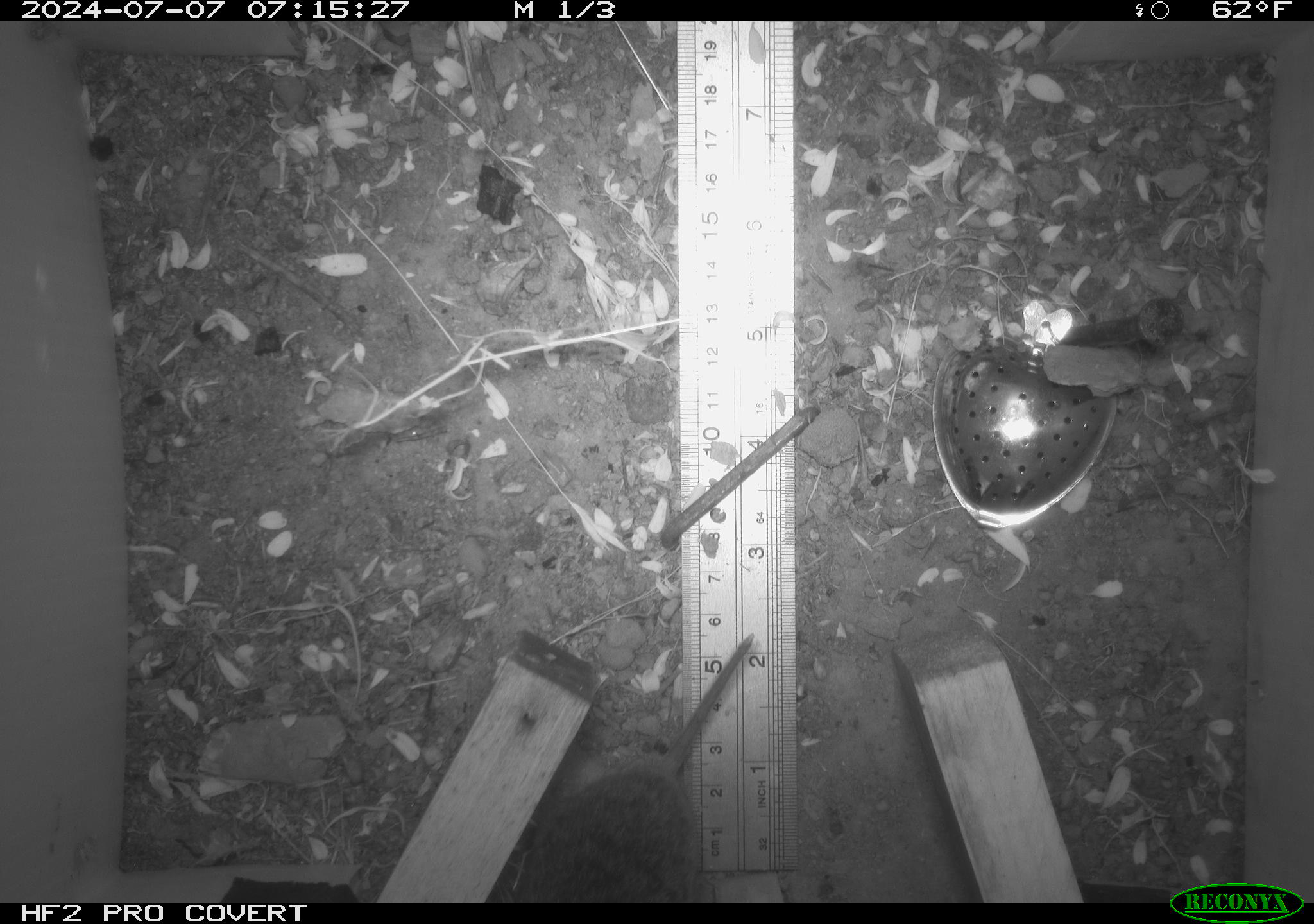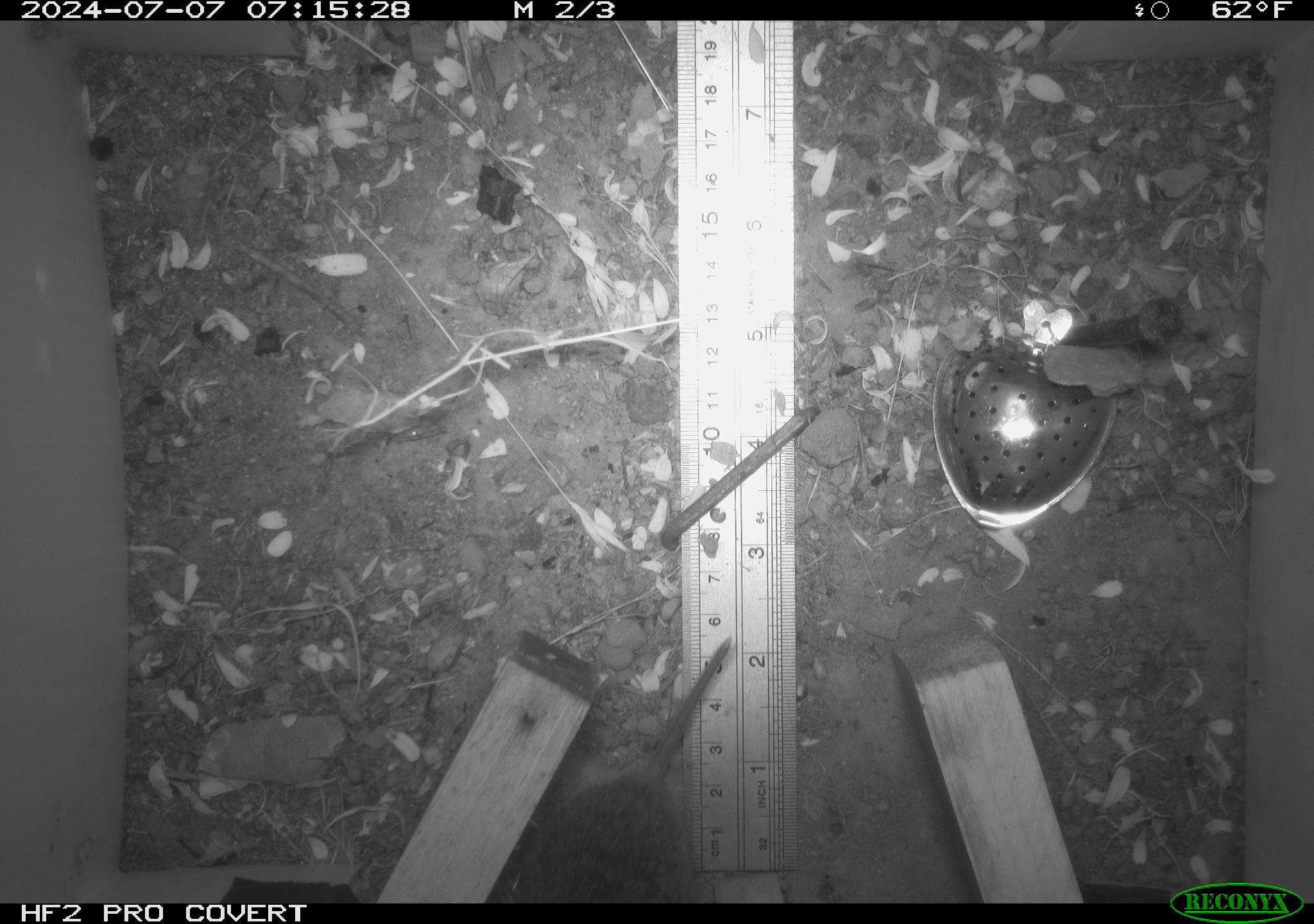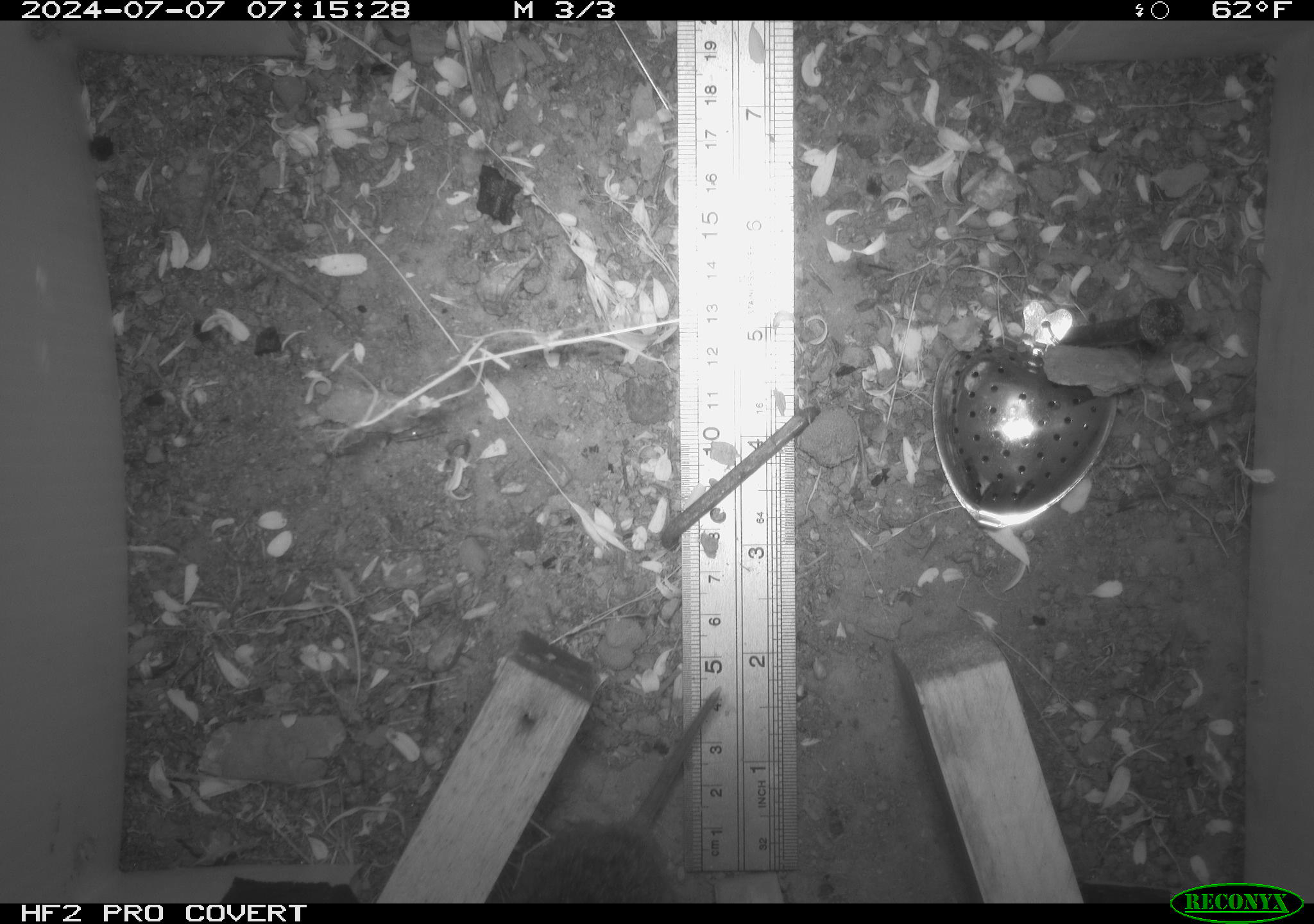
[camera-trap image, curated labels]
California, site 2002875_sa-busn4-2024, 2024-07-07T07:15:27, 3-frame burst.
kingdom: Animalia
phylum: Chordata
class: Mammalia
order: Rodentia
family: Cricetidae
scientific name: Arvicolinae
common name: voles, lemmings, and muskrats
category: arvicolinae subfamily